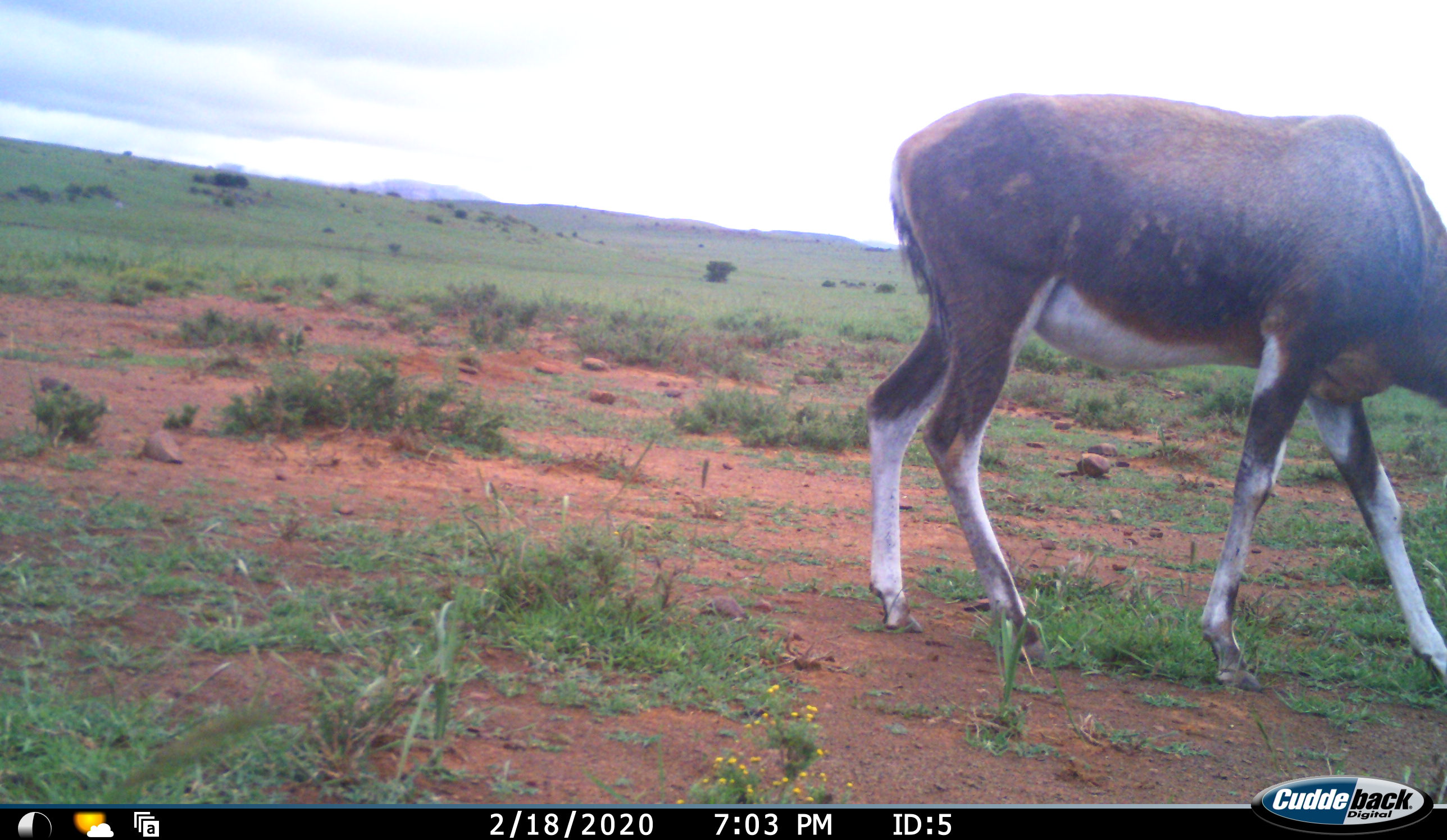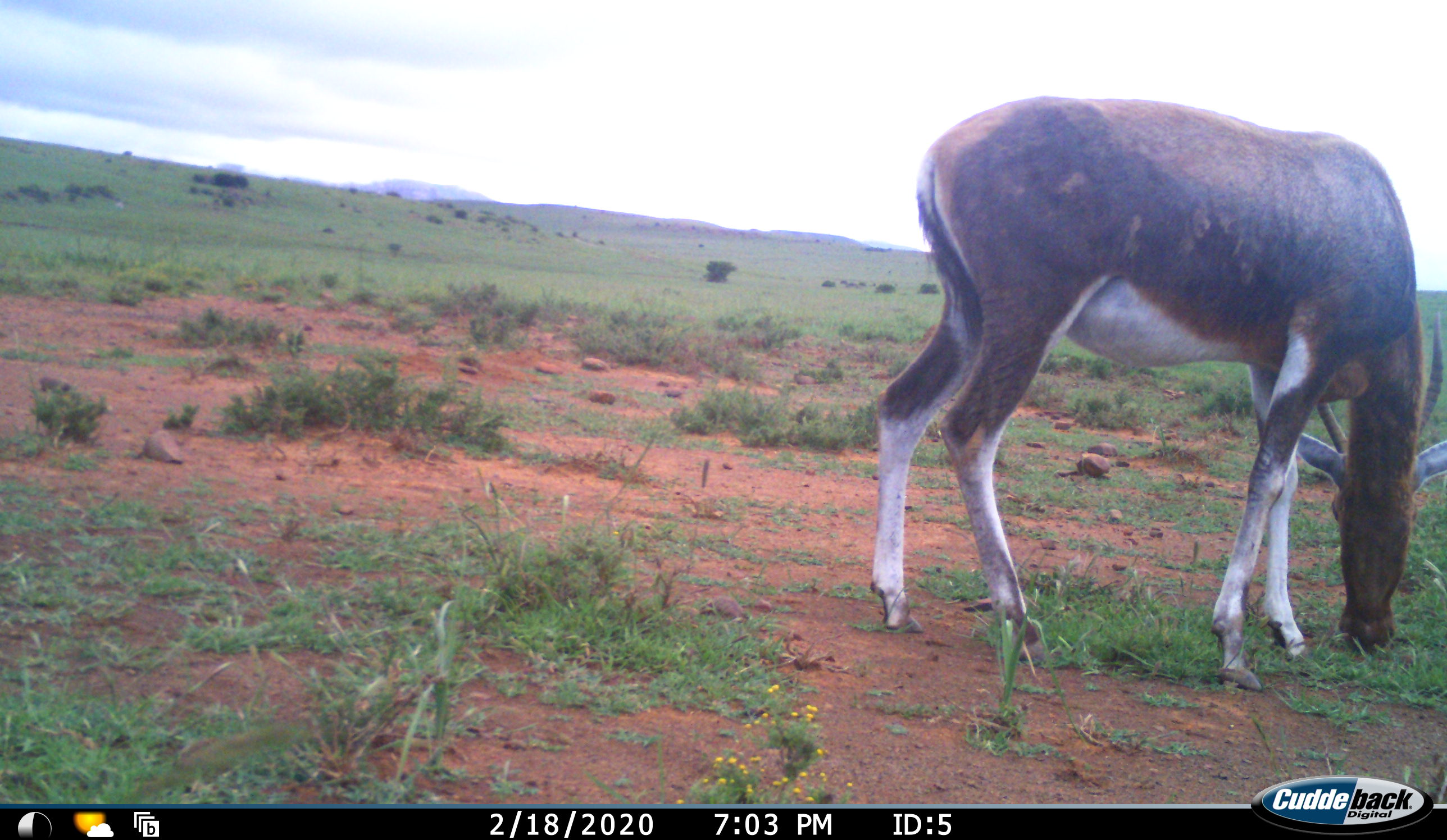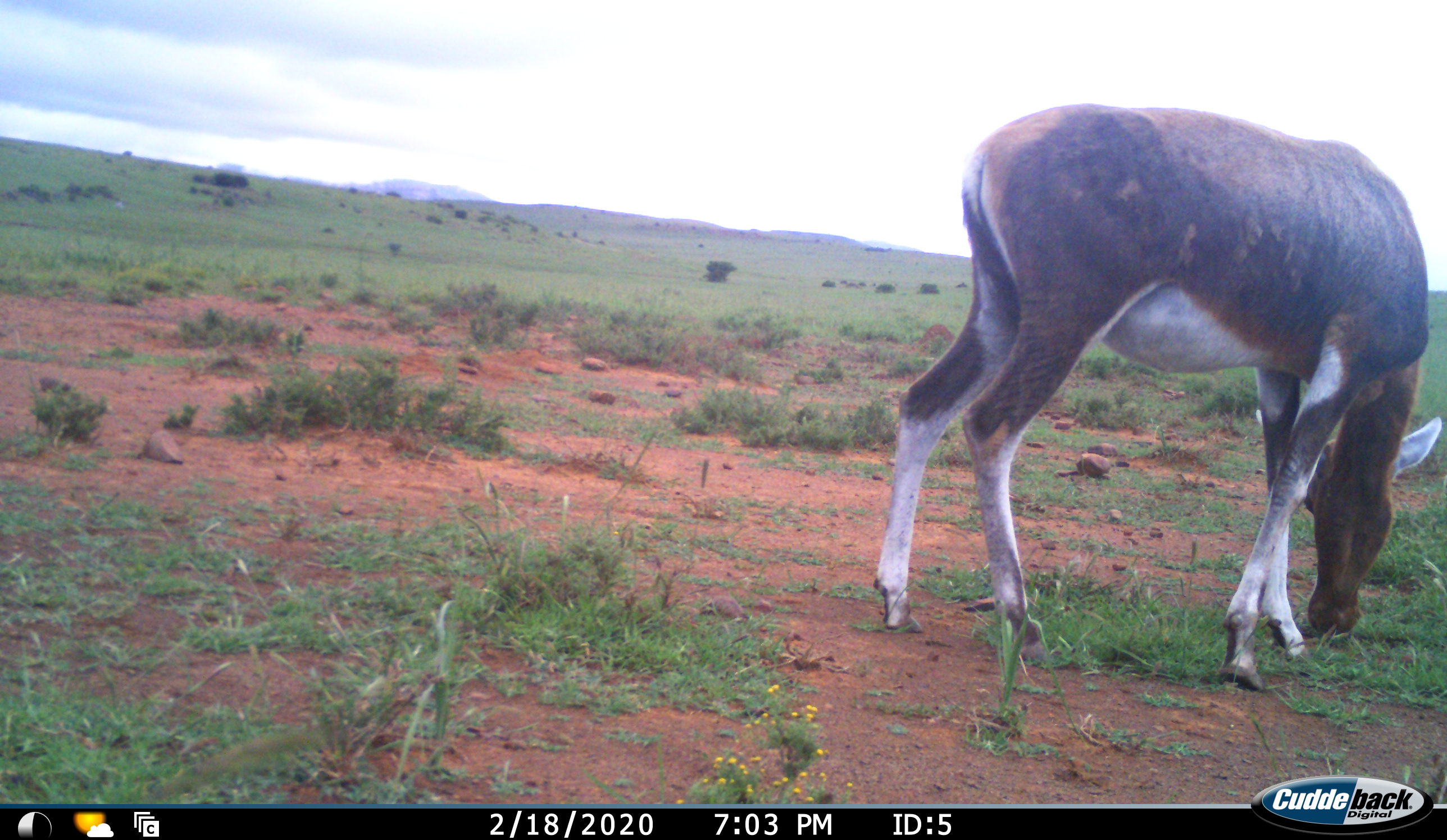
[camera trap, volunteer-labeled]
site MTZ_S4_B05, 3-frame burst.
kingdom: Animalia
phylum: Chordata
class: Mammalia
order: Artiodactyla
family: Bovidae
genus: Damaliscus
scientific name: Damaliscus pygargus phillipsi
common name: blesbok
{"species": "blesbok (Damaliscus pygargus phillipsi)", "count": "1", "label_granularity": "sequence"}